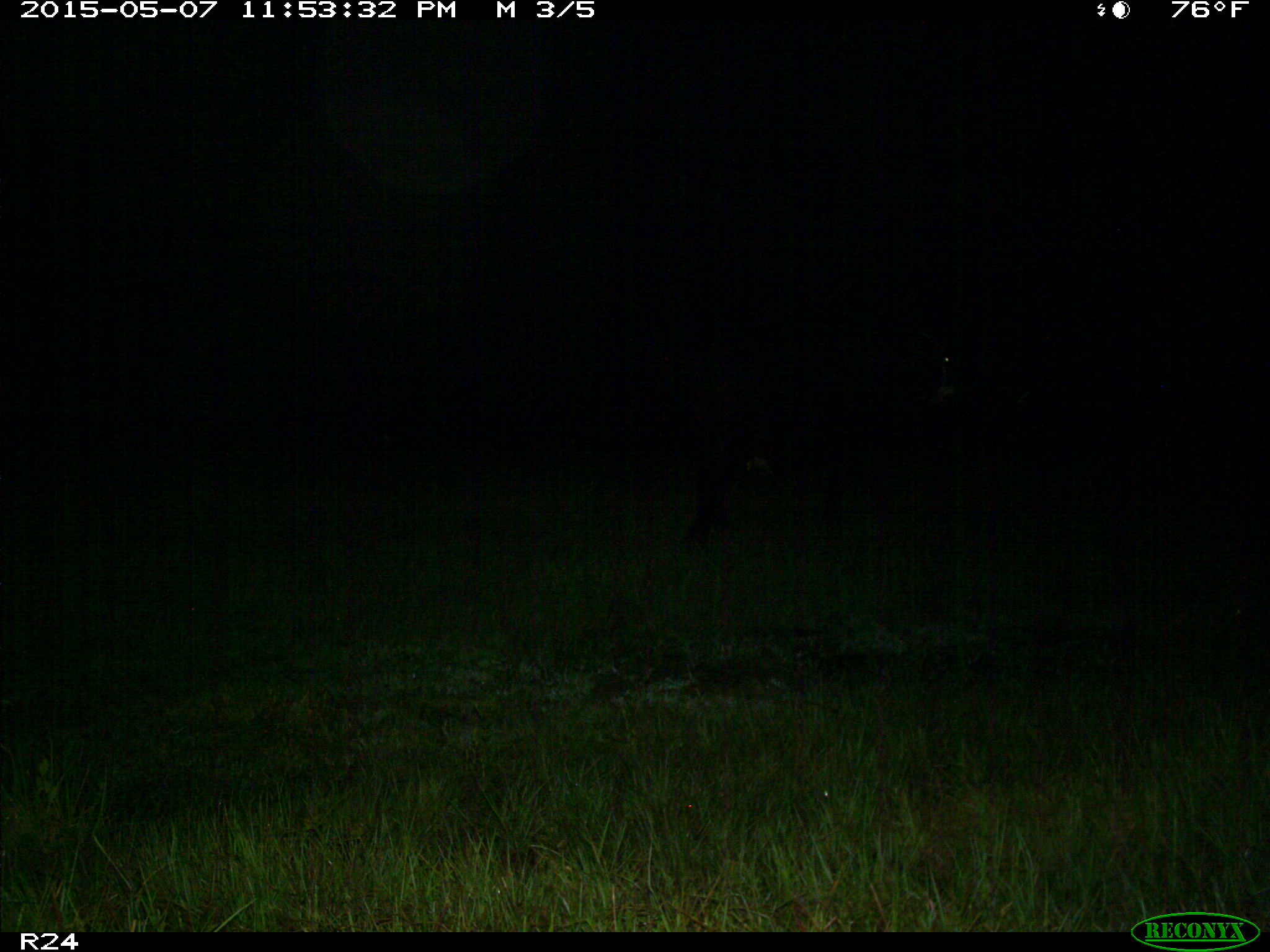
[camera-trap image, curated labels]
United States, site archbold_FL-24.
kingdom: Animalia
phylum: Chordata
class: Mammalia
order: Artiodactyla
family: Bovidae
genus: Bos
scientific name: Bos taurus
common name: domestic cow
Bos taurus (domestic cow).